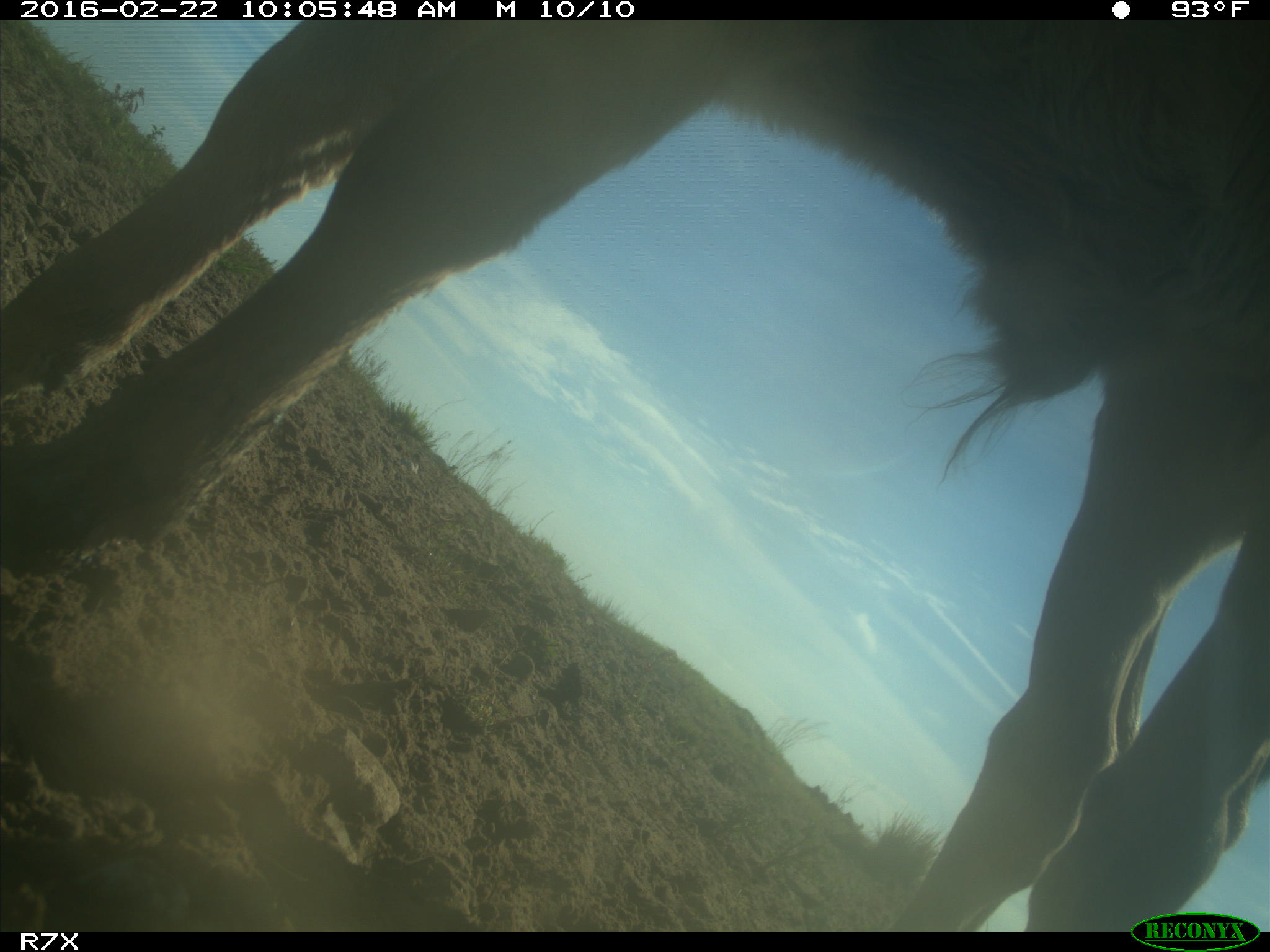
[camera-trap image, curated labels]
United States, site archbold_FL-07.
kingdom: Animalia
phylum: Chordata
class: Mammalia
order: Artiodactyla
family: Bovidae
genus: Bos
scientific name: Bos taurus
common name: domestic cow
Bos taurus (domestic cow).